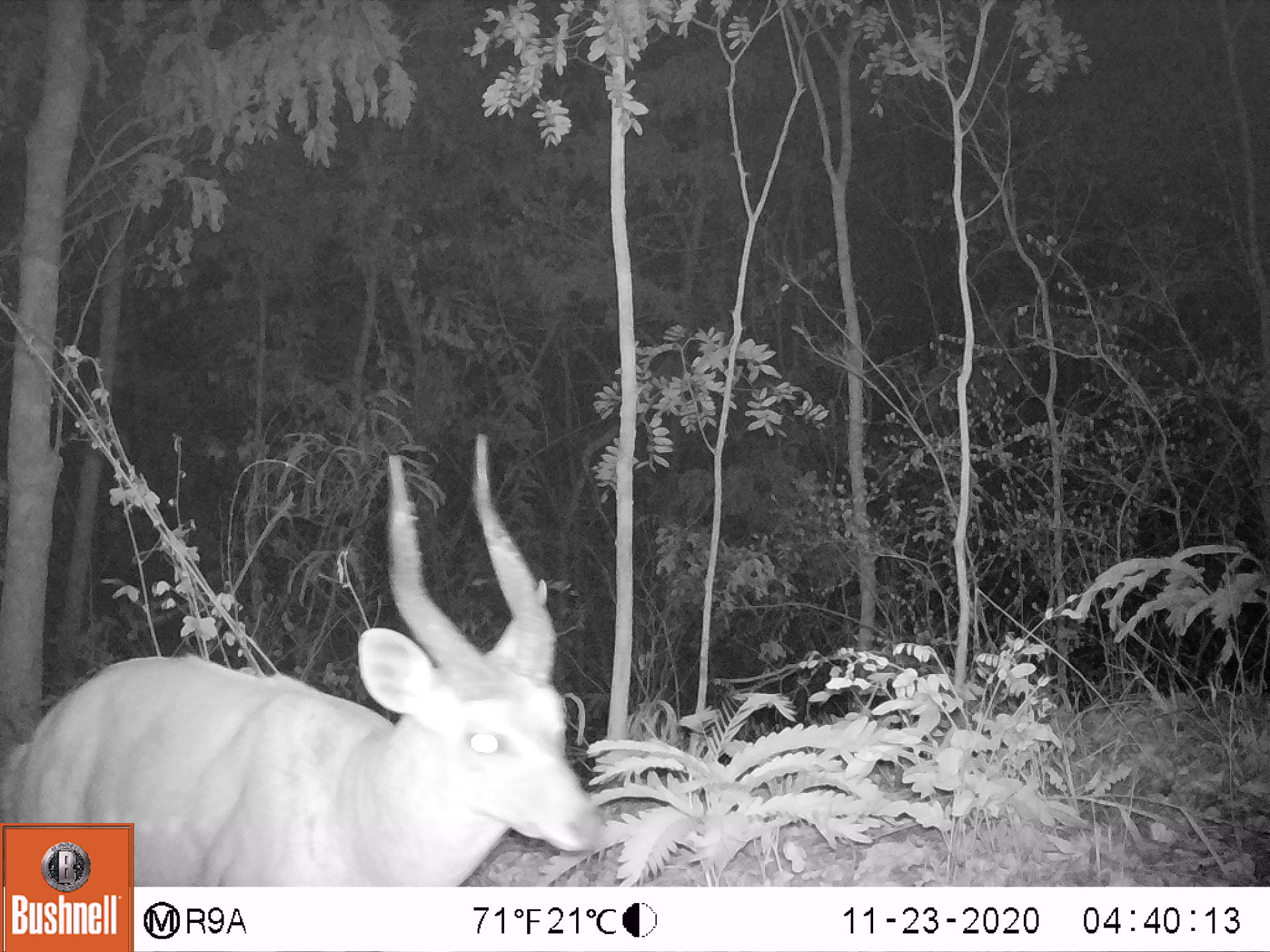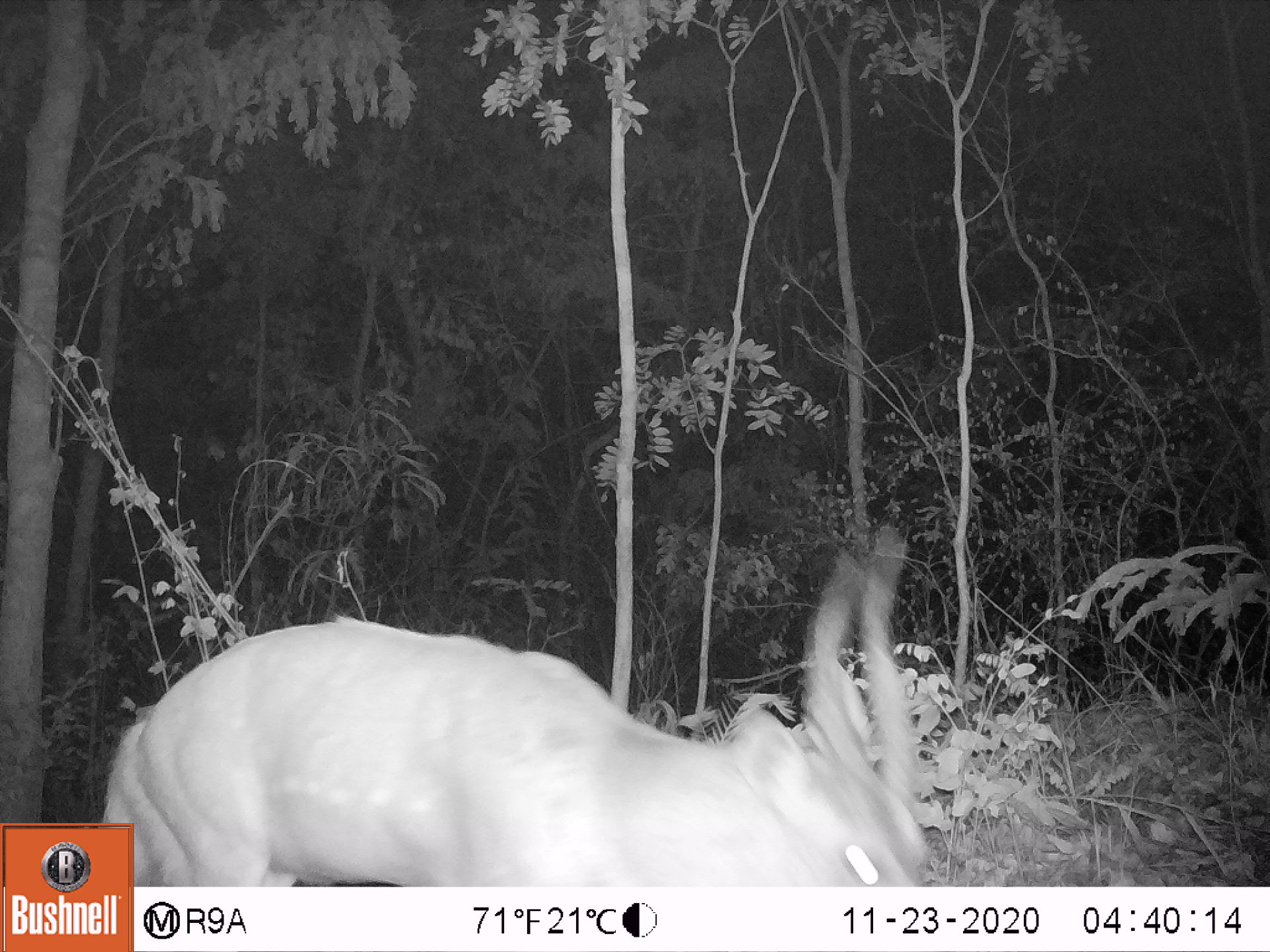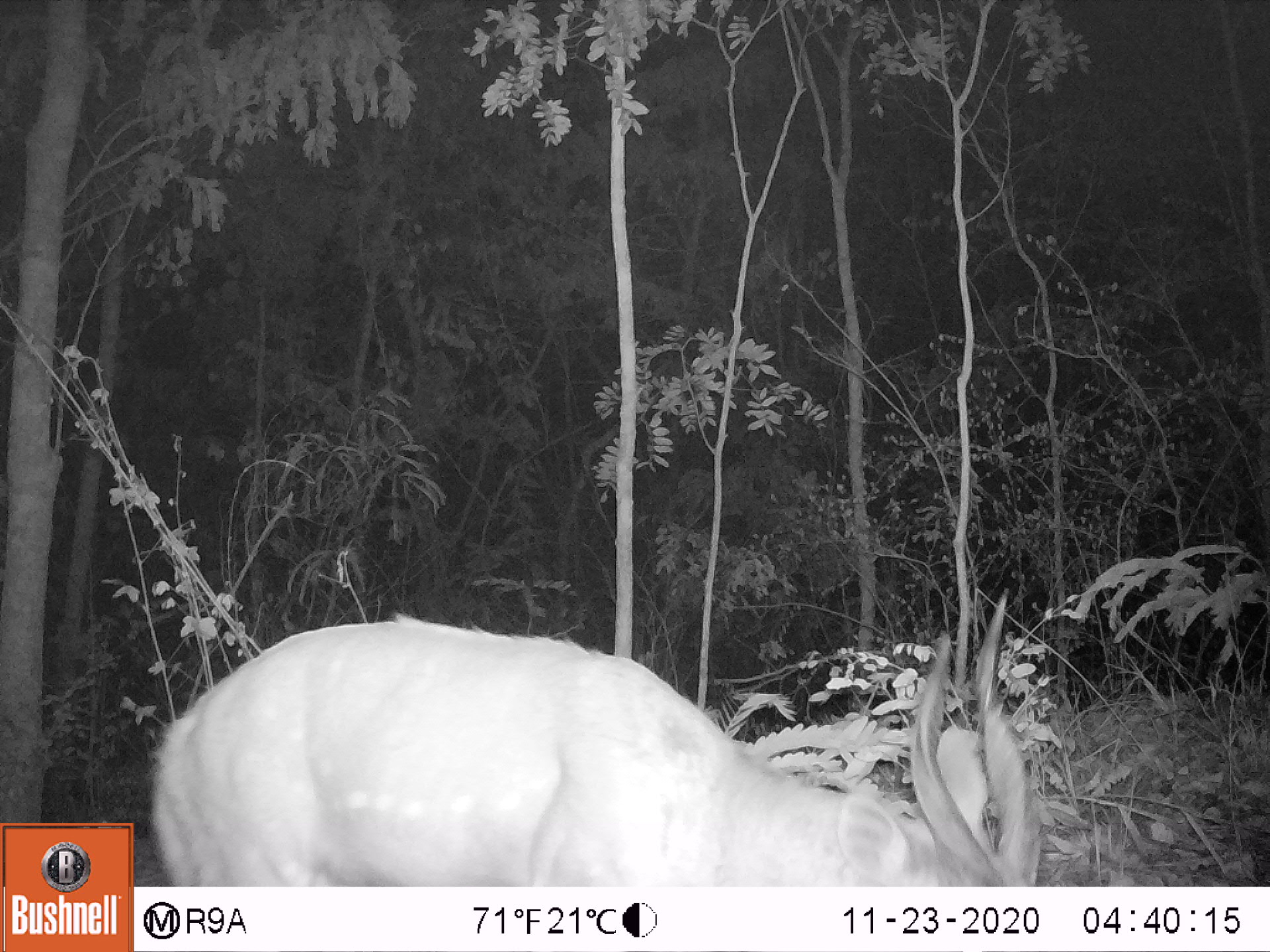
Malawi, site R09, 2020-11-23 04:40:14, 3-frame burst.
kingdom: Animalia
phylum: Chordata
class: Mammalia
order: Artiodactyla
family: Bovidae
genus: Tragelaphus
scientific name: Tragelaphus sylvaticus sylvaticus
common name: cape bushbuck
Cape bushbuck (Tragelaphus sylvaticus sylvaticus), count 1.